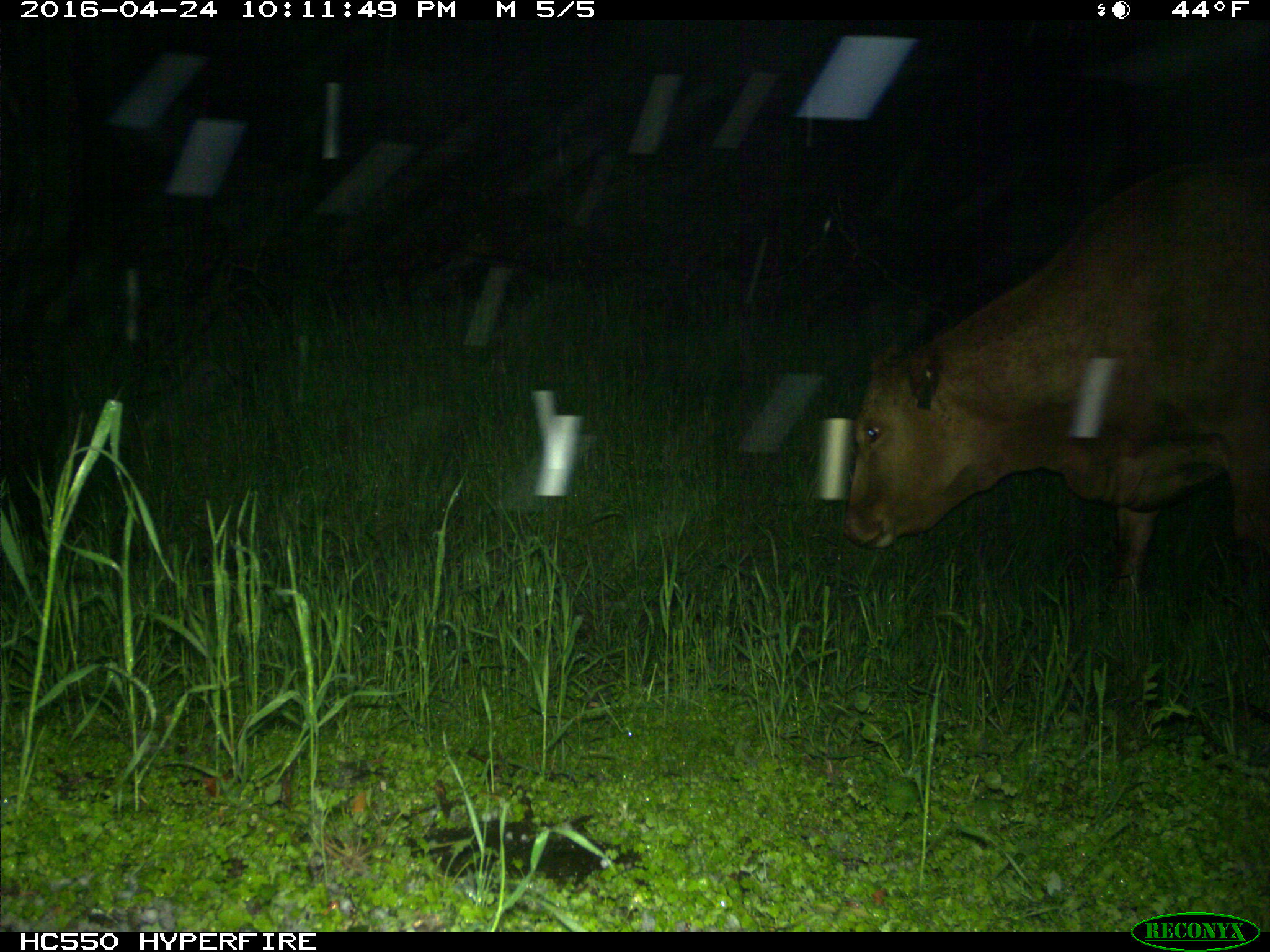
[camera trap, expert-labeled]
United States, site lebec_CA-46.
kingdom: Animalia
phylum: Chordata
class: Mammalia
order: Artiodactyla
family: Bovidae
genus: Bos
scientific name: Bos taurus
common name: domestic cow